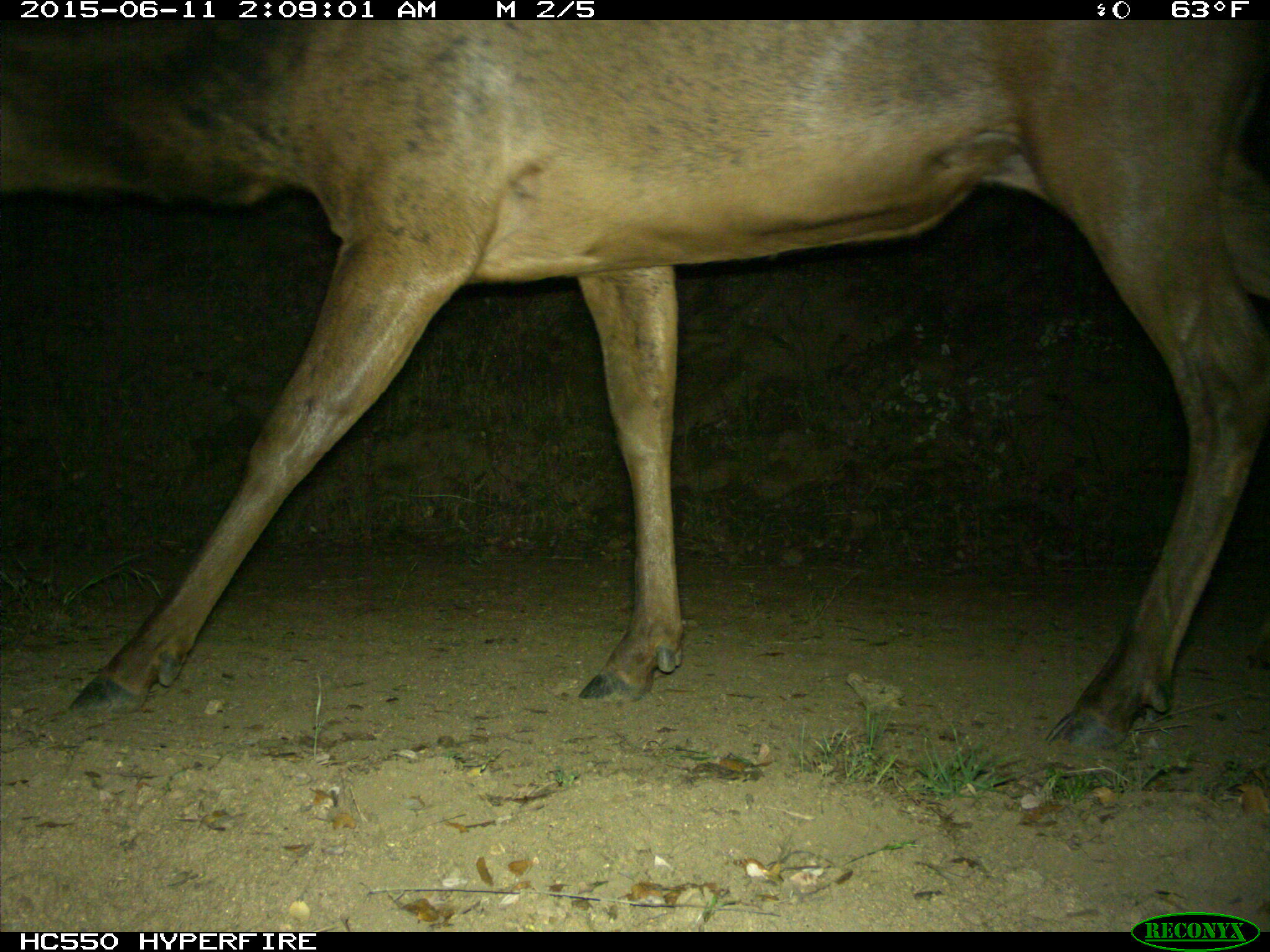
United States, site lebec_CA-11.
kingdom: Animalia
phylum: Chordata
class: Mammalia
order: Artiodactyla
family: Cervidae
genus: Cervus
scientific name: Cervus canadensis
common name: elk